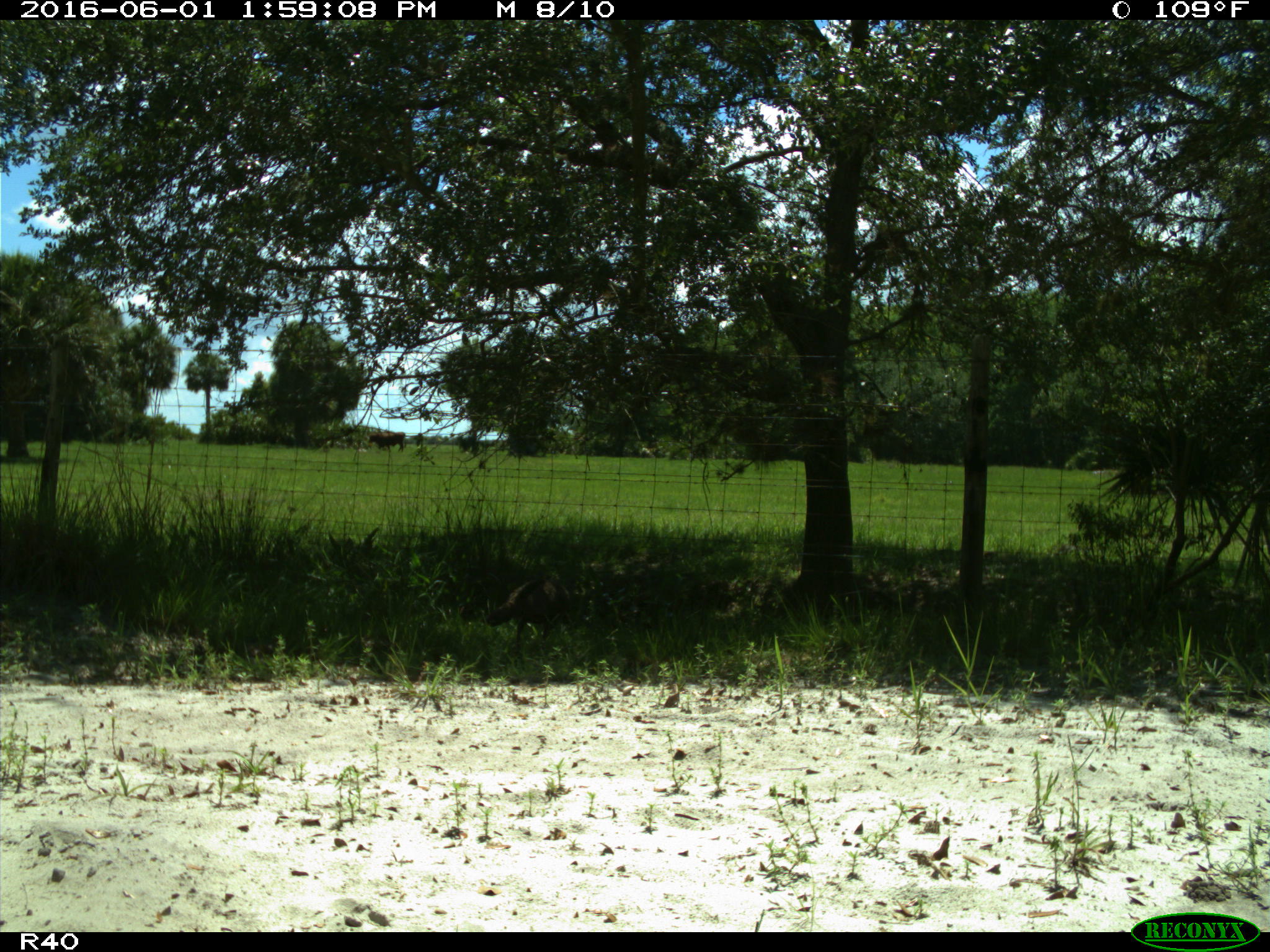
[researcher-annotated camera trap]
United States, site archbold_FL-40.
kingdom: Animalia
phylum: Chordata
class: Aves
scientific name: Aves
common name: birds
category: unidentified bird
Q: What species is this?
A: Unidentified bird (birds) (Aves).